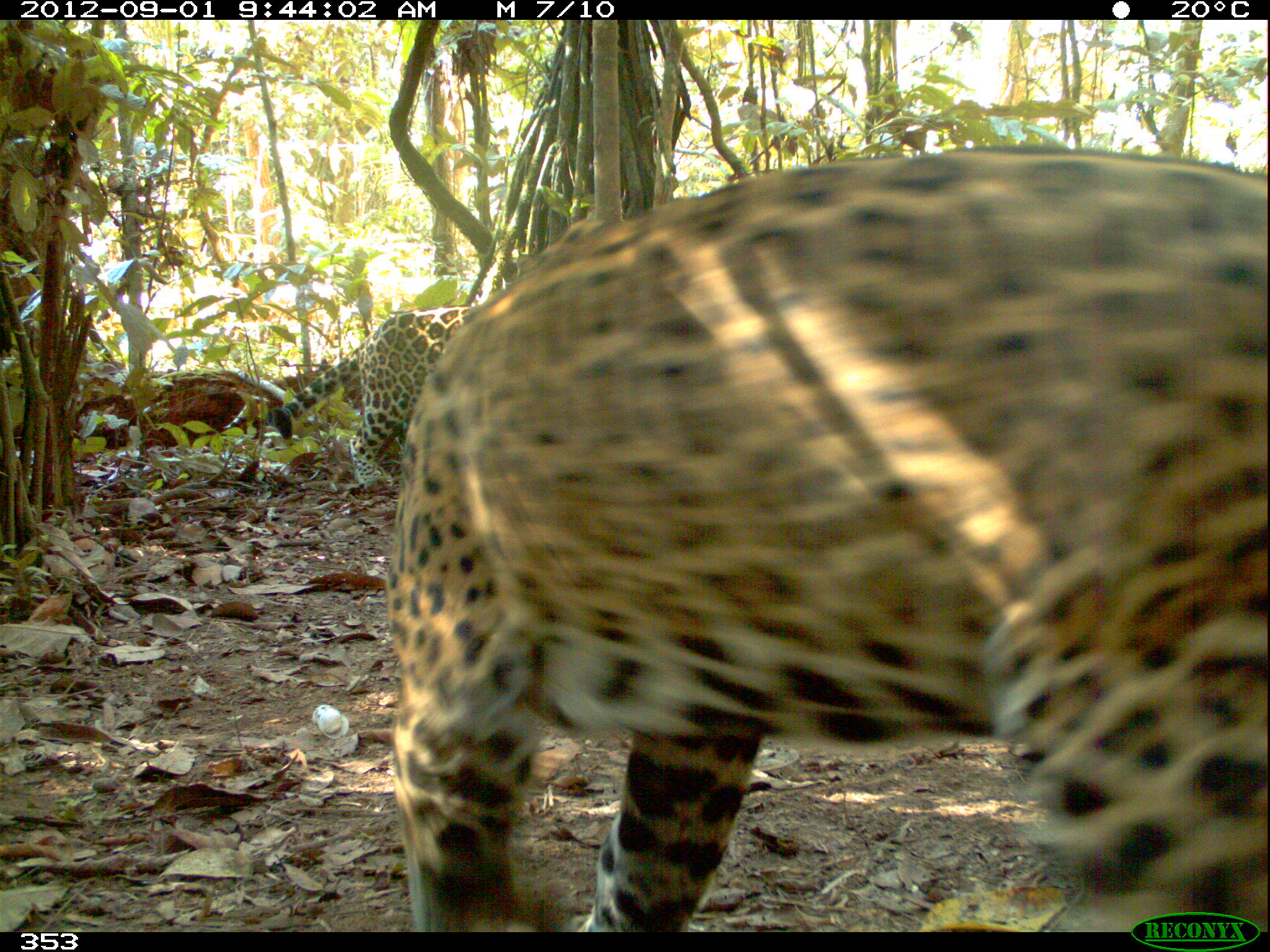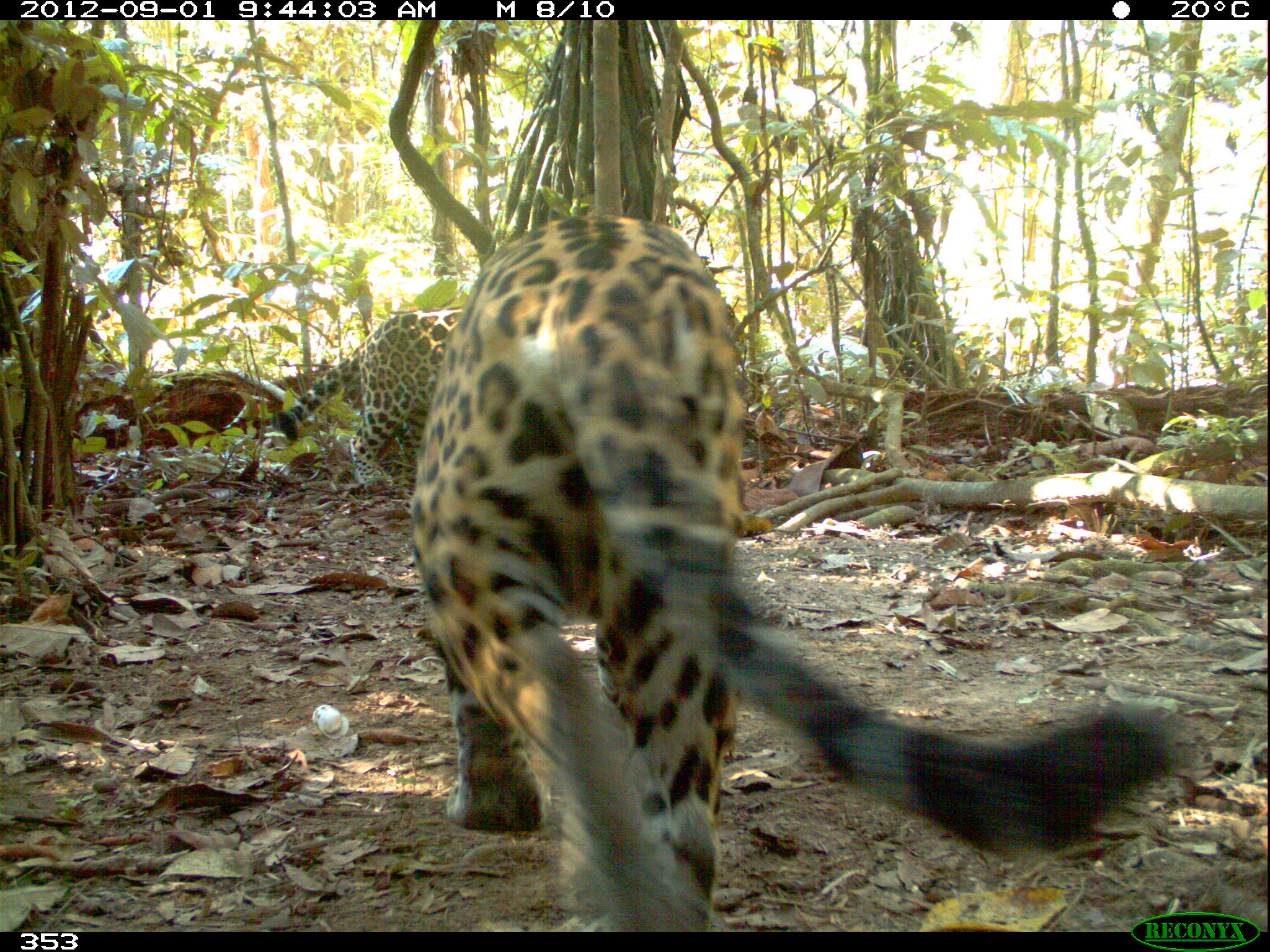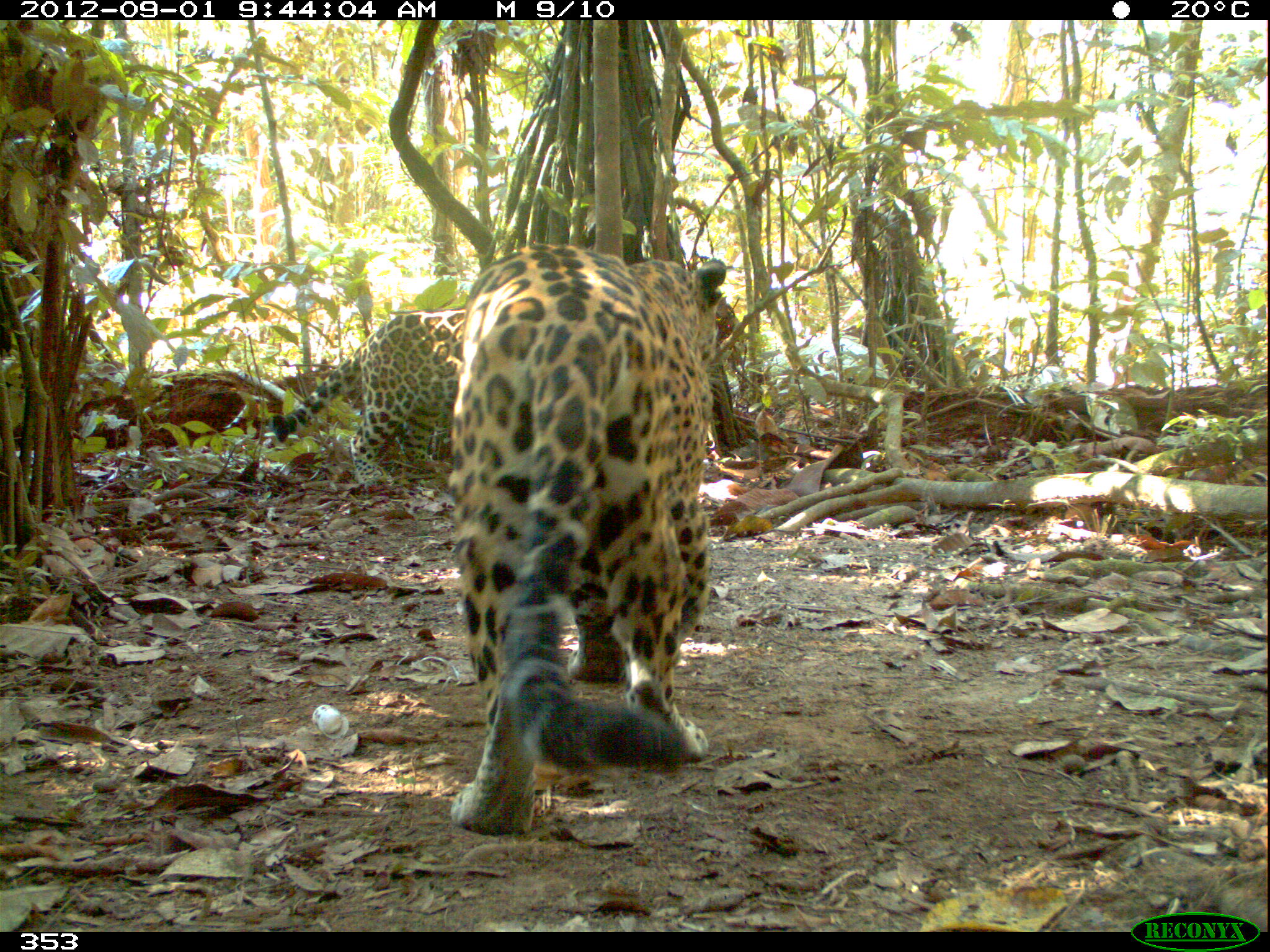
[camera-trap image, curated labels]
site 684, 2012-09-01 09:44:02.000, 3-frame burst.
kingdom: Animalia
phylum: Chordata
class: Mammalia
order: Carnivora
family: Felidae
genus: Panthera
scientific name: Panthera onca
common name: jaguar